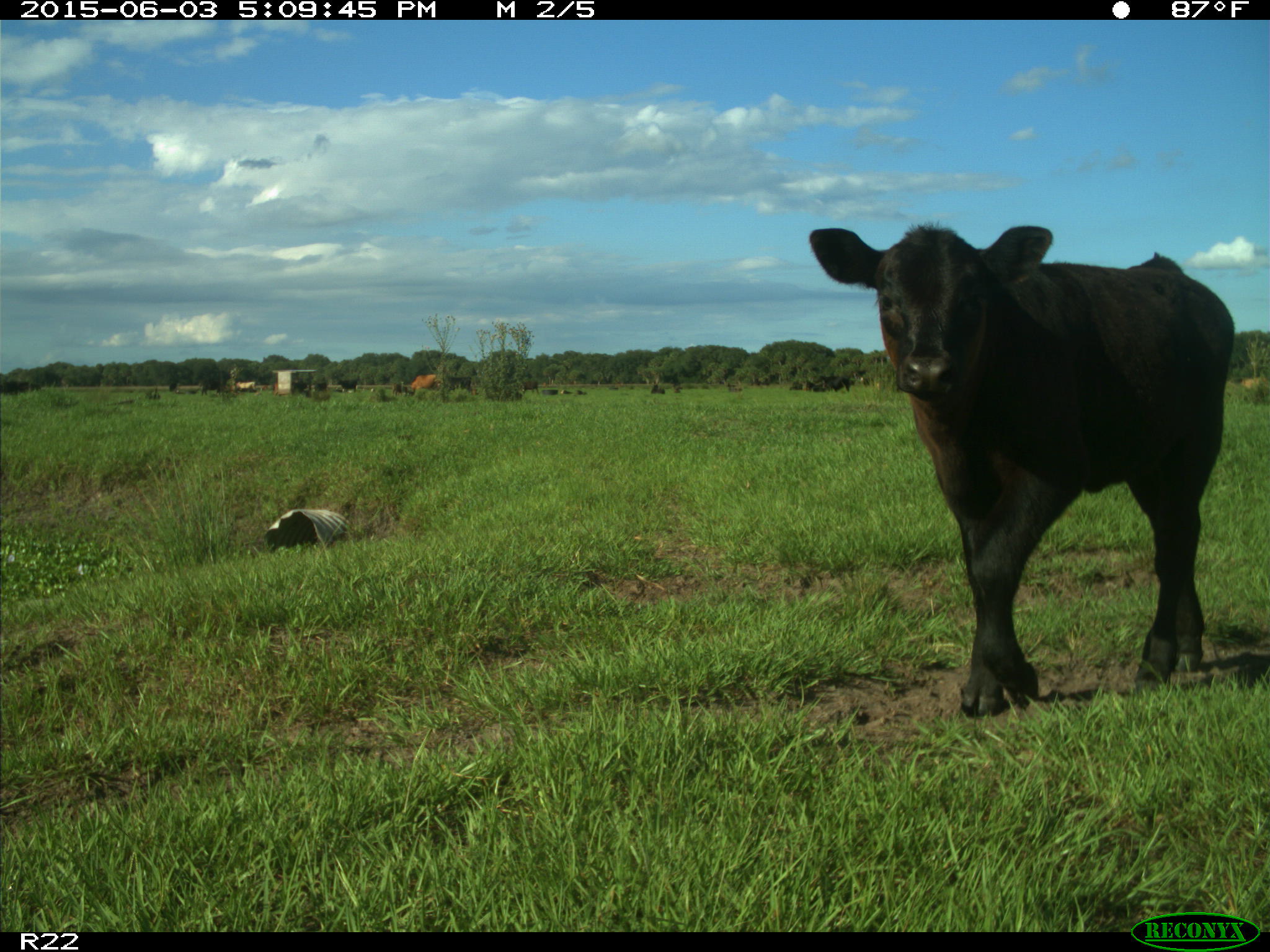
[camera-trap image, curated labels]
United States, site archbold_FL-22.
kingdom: Animalia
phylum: Chordata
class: Mammalia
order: Artiodactyla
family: Bovidae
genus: Bos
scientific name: Bos taurus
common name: domestic cow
Bos taurus (domestic cow).